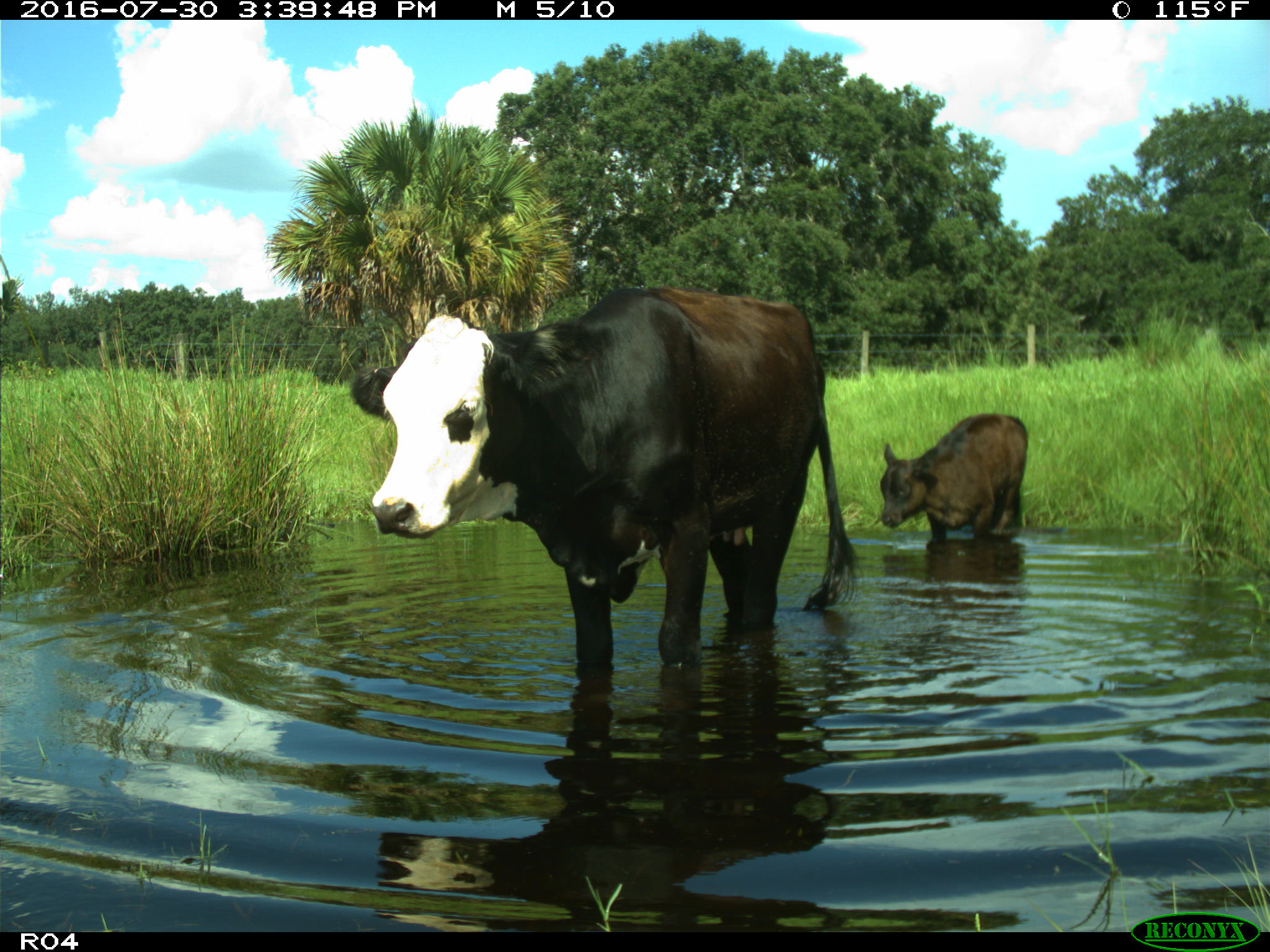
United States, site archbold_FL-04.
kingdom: Animalia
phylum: Chordata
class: Mammalia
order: Artiodactyla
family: Bovidae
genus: Bos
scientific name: Bos taurus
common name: domestic cow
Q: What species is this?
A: Bos taurus (domestic cow).